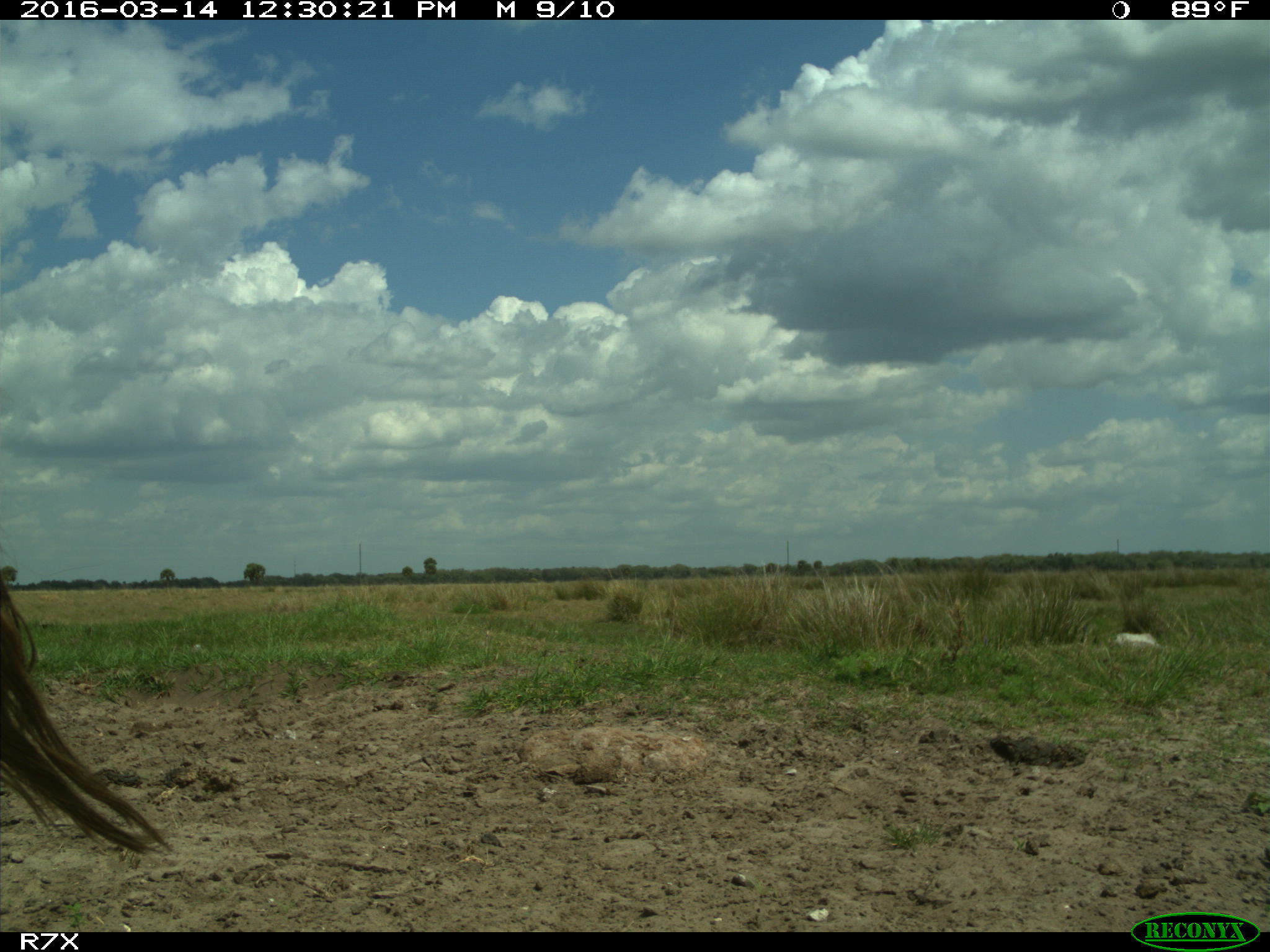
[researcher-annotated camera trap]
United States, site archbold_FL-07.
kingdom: Animalia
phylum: Chordata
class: Mammalia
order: Artiodactyla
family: Bovidae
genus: Bos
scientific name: Bos taurus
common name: domestic cow